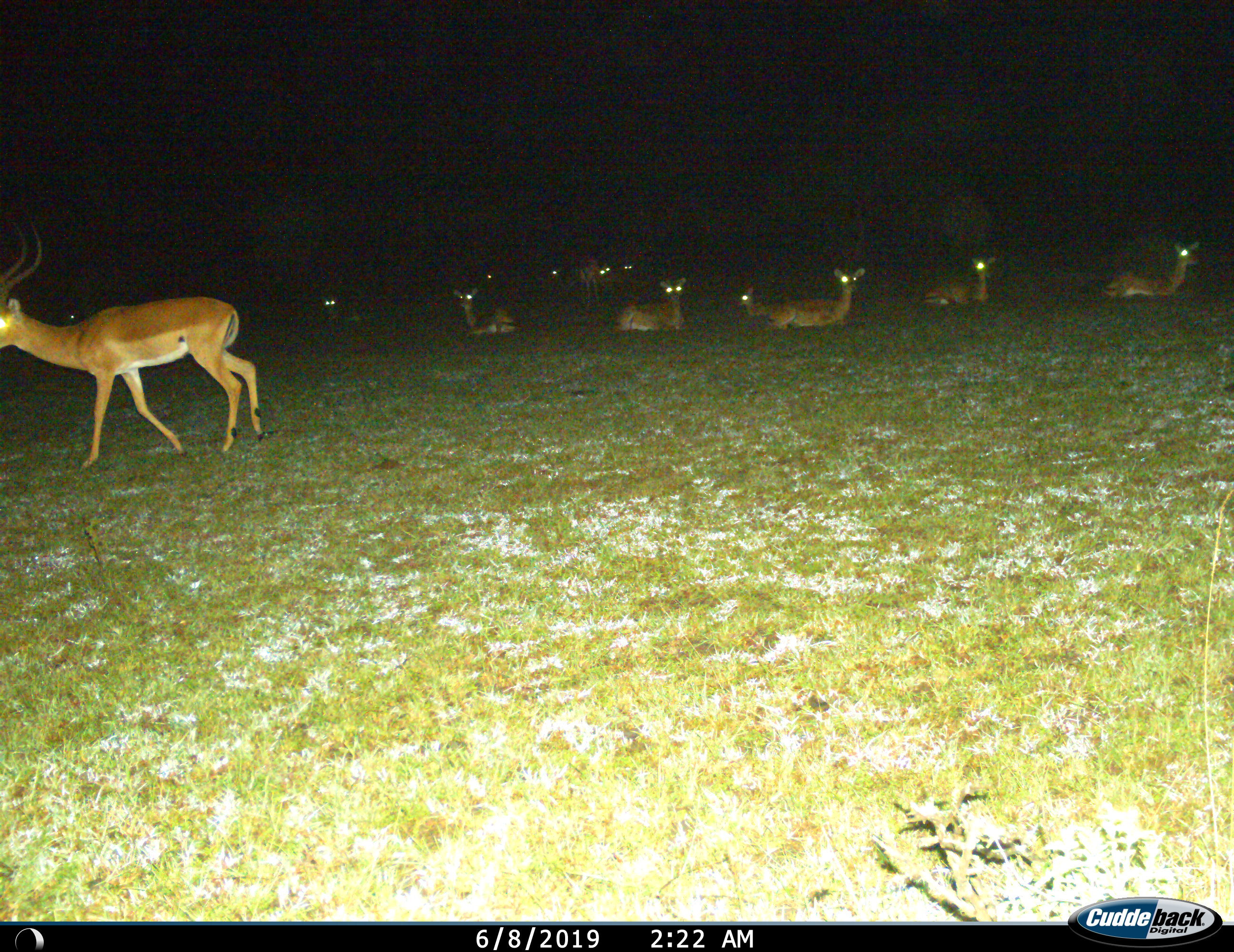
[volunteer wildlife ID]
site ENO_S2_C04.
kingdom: Animalia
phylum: Chordata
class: Mammalia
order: Artiodactyla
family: Bovidae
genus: Aepyceros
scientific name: Aepyceros melampus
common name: impala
Impala (Aepyceros melampus), count 11-50. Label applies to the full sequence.